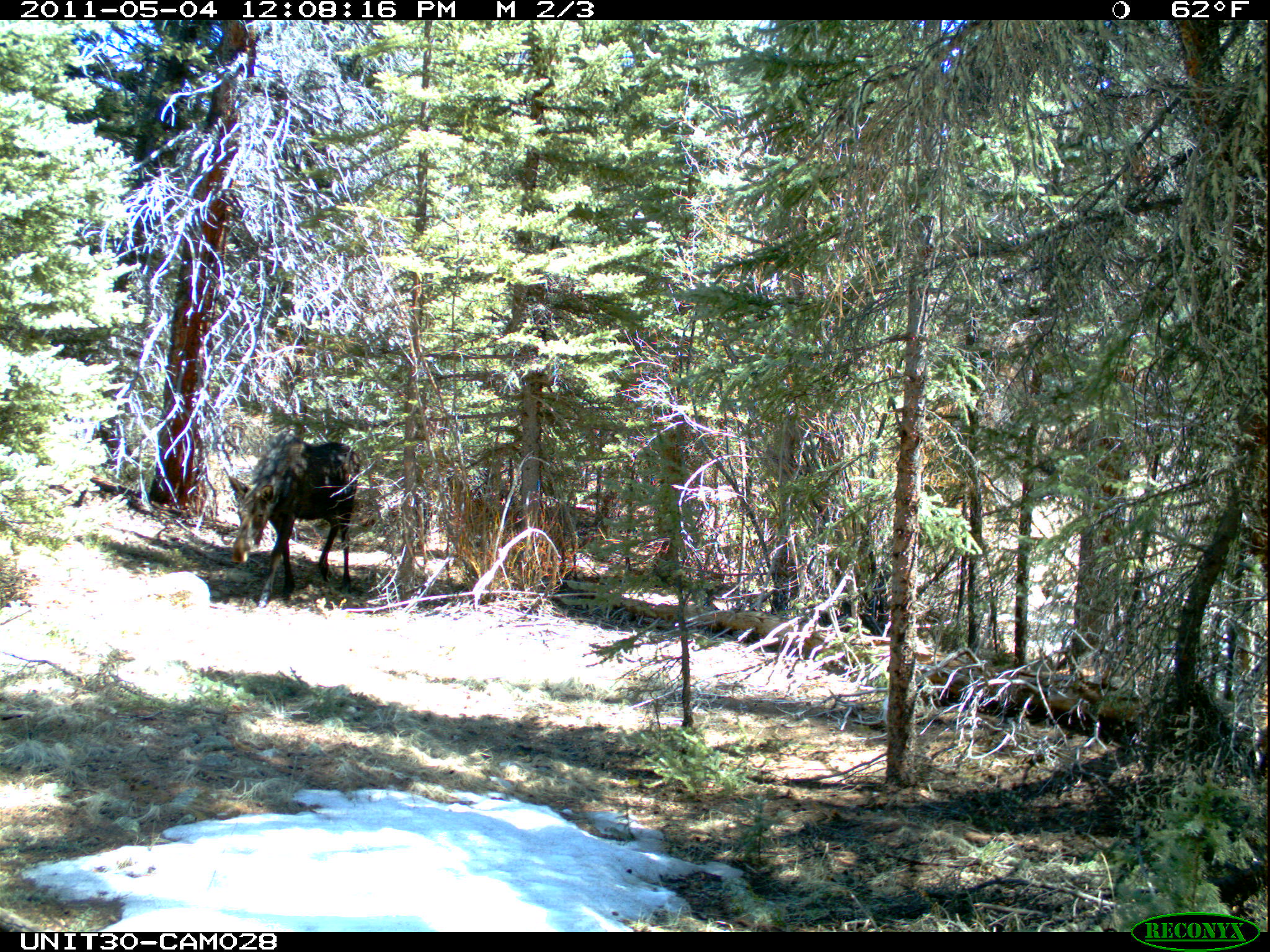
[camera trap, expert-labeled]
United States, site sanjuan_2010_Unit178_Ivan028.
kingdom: Animalia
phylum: Chordata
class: Mammalia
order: Artiodactyla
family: Cervidae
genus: Alces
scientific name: Alces alces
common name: moose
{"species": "Alces alces (moose)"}